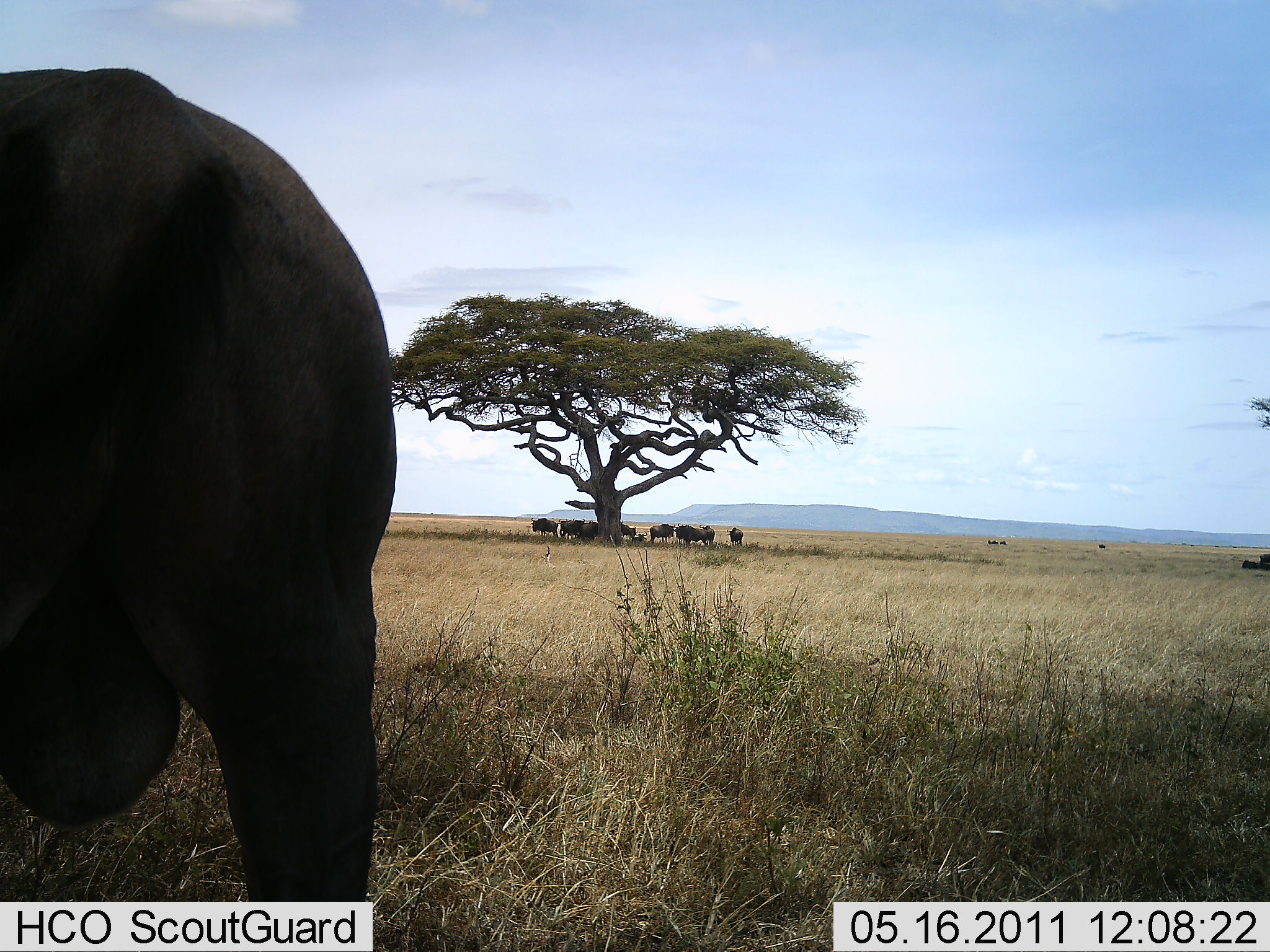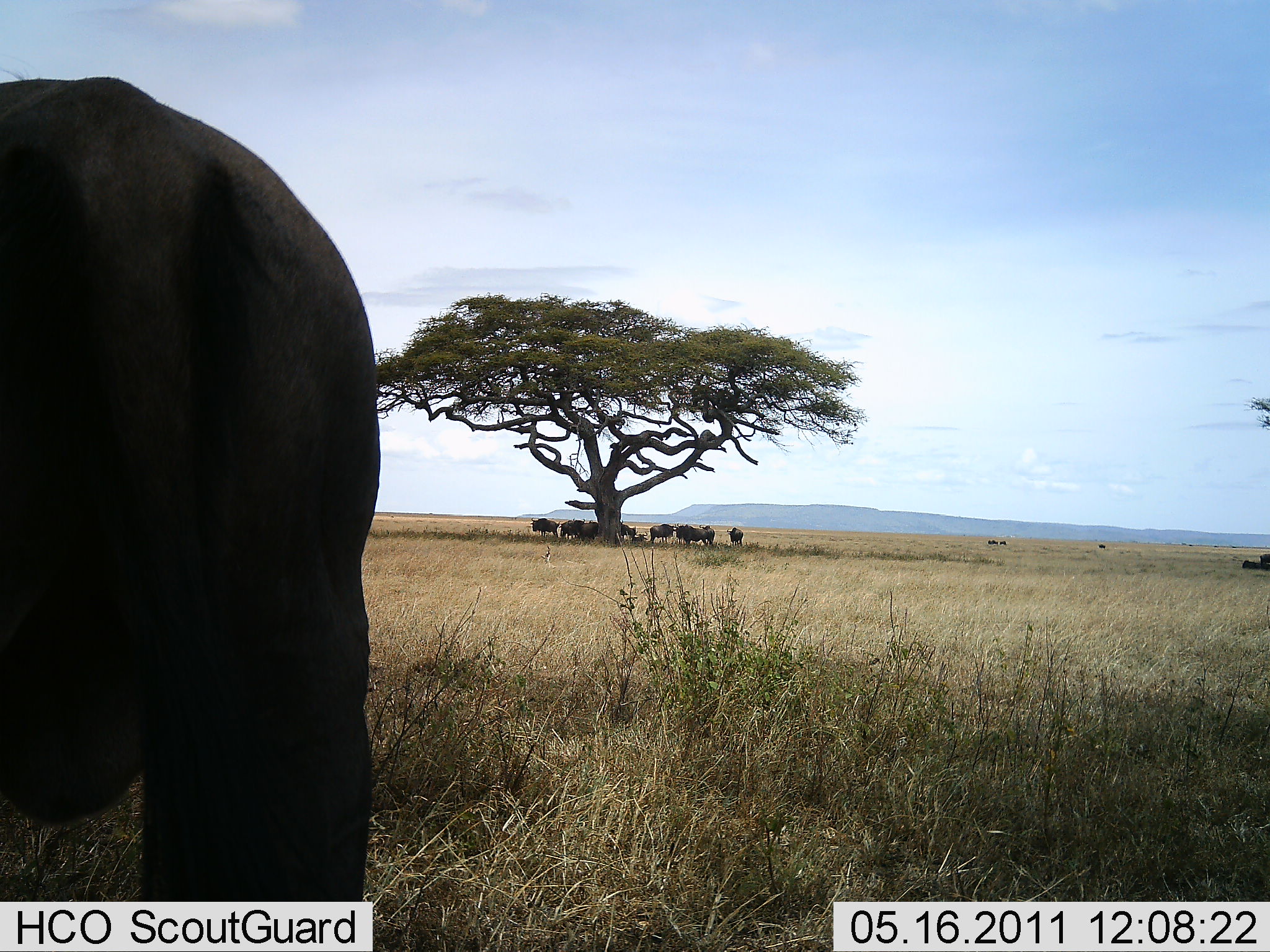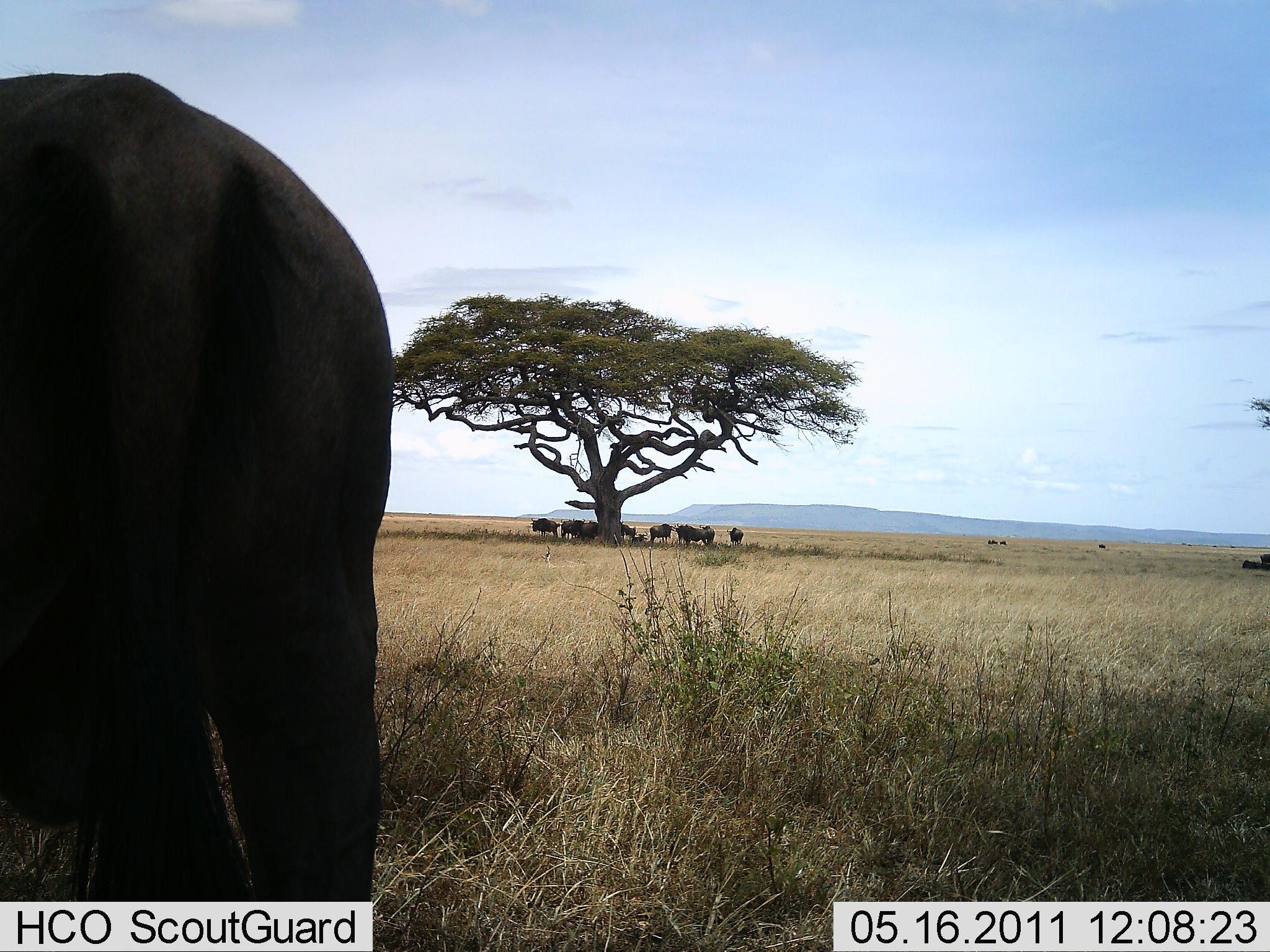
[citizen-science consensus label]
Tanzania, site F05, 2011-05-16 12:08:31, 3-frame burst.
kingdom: Animalia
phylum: Chordata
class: Mammalia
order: Artiodactyla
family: Bovidae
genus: Connochaetes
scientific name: Connochaetes taurinus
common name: blue wildebeest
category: wildebeest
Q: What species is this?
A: Wildebeest (blue wildebeest) (Connochaetes taurinus).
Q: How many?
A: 10.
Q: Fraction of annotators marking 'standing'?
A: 92%.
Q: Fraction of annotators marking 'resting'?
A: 31%.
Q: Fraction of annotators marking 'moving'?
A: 8%.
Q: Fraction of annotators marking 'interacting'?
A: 0%.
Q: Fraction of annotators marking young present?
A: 0%.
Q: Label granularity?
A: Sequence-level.